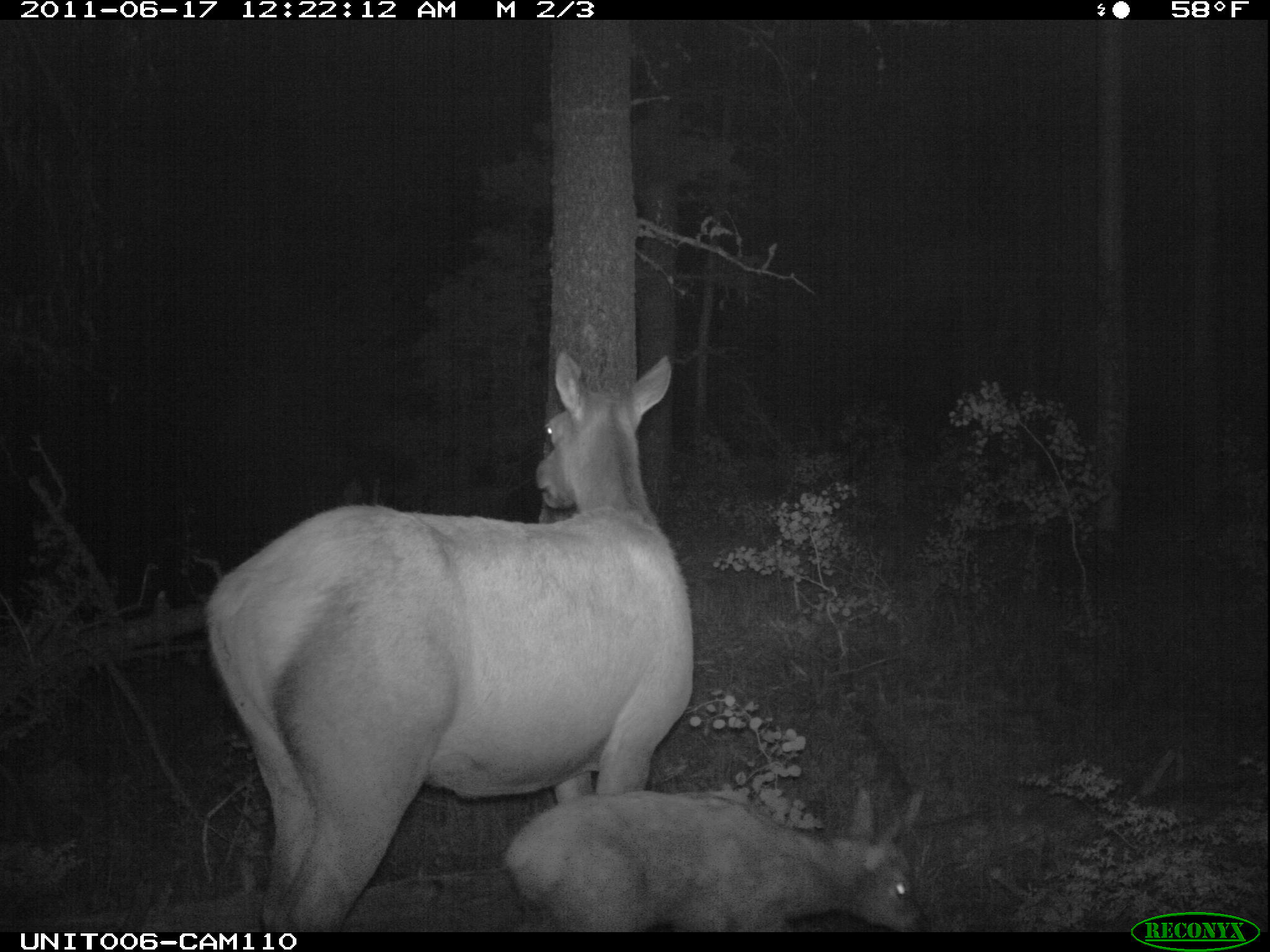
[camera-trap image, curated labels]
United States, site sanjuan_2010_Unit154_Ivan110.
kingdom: Animalia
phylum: Chordata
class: Mammalia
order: Artiodactyla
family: Cervidae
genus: Cervus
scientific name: Cervus elaphus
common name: red deer